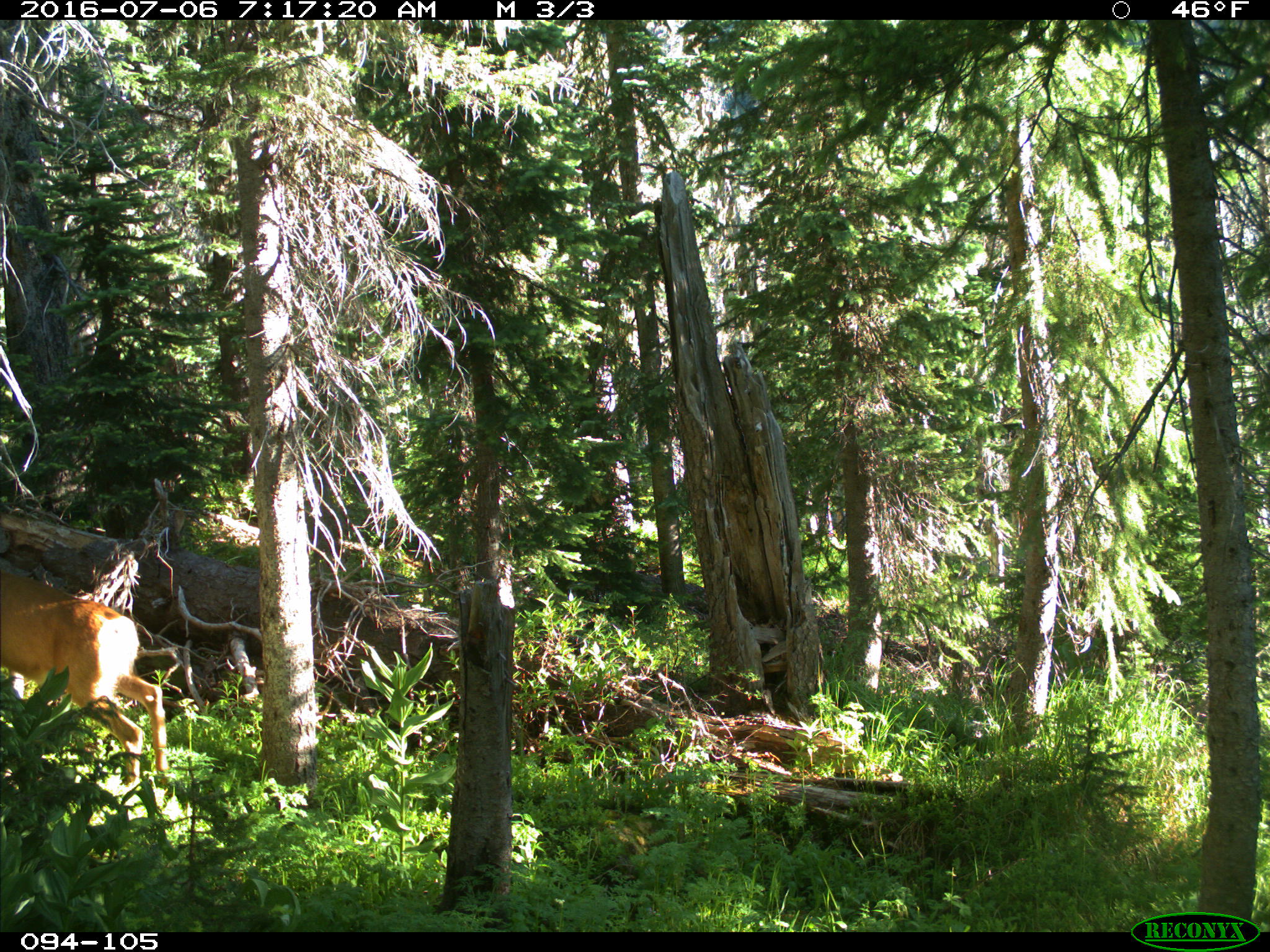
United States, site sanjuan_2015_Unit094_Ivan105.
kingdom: Animalia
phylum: Chordata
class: Mammalia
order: Artiodactyla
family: Cervidae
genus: Odocoileus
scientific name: Odocoileus hemionus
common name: mule deer